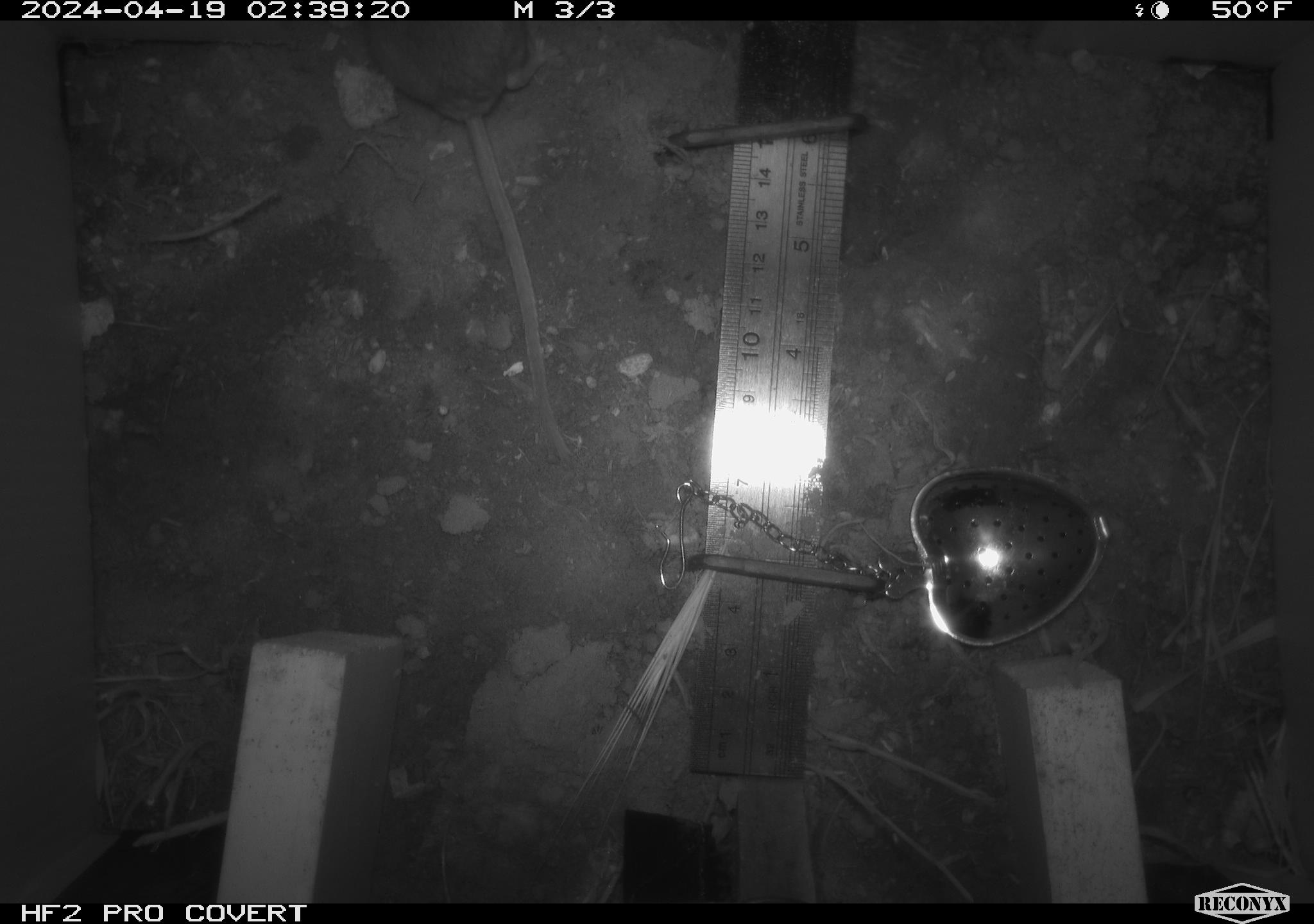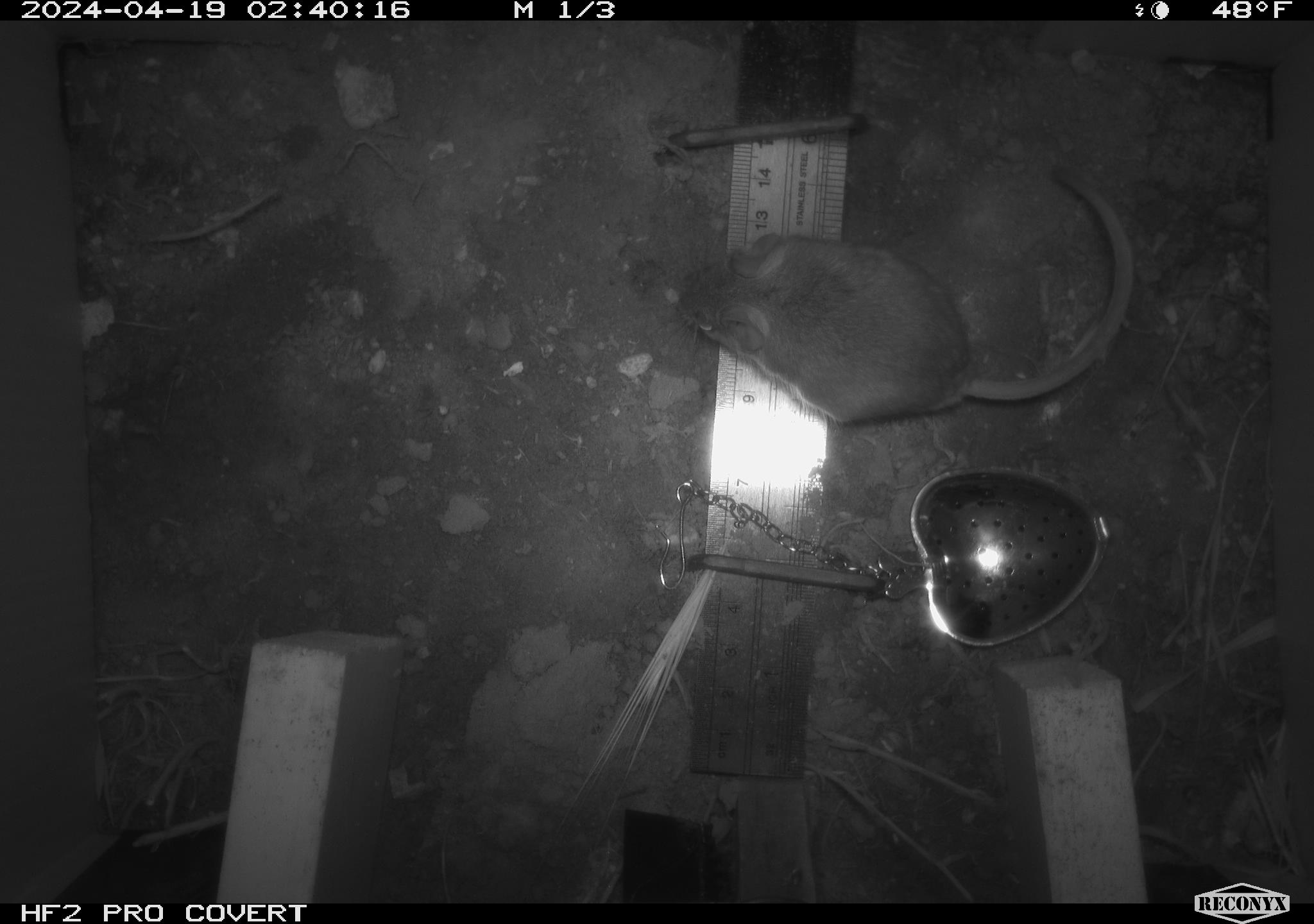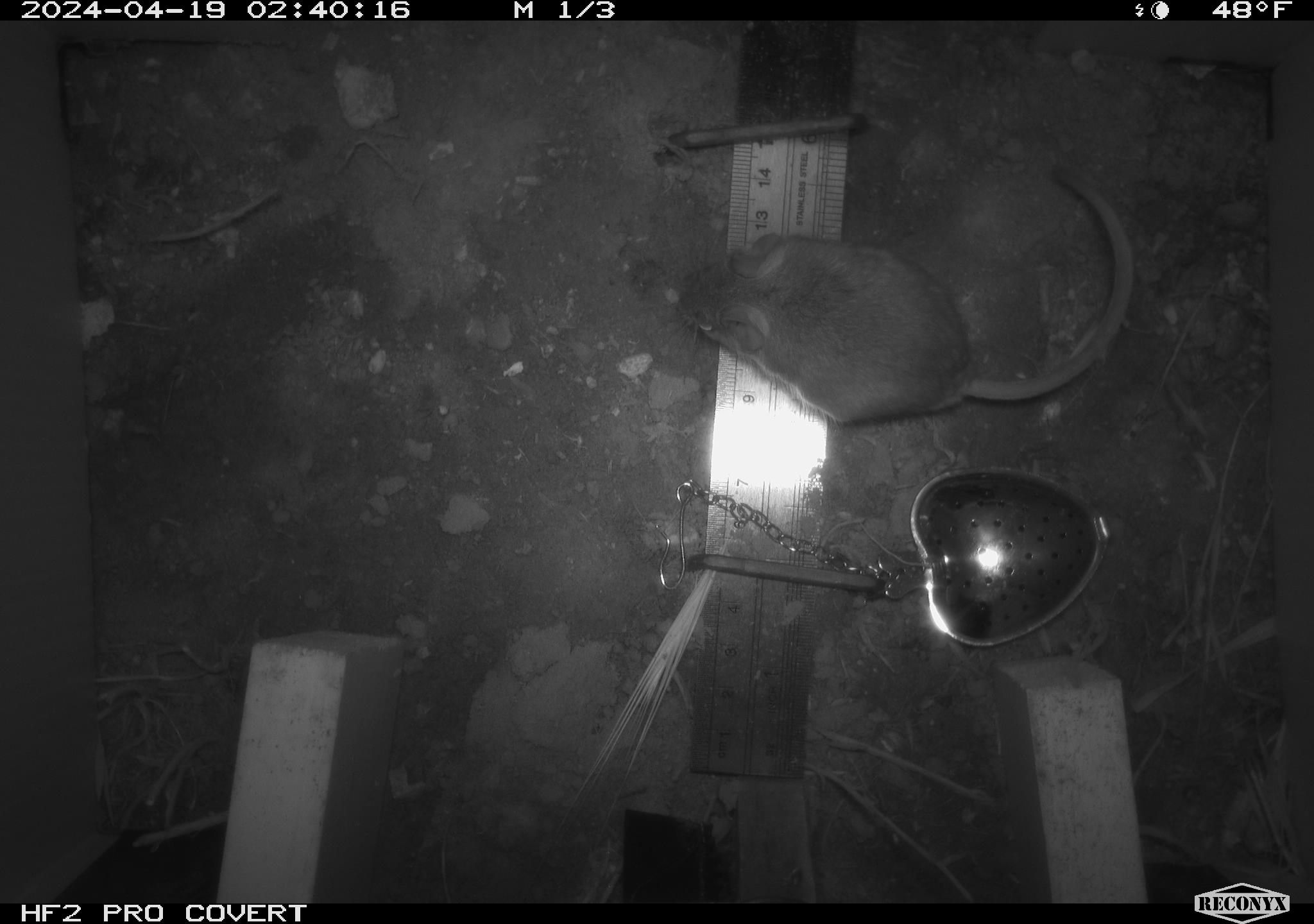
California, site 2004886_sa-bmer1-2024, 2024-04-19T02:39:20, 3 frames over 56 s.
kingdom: Animalia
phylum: Chordata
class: Mammalia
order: Rodentia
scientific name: Rodentia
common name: mouse species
Mouse species (Rodentia).